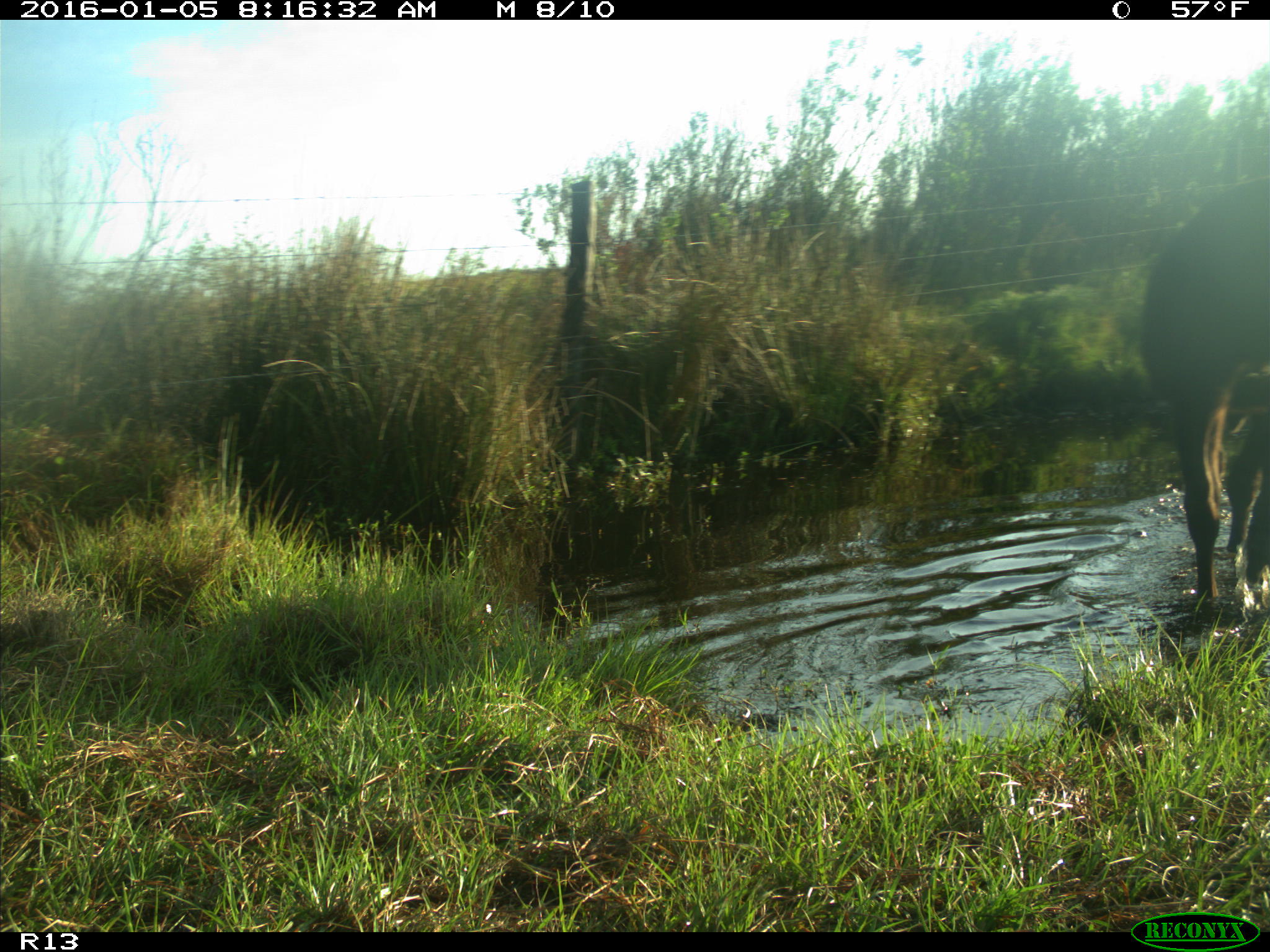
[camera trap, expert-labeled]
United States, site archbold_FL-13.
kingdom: Animalia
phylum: Chordata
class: Mammalia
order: Artiodactyla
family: Bovidae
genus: Bos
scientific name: Bos taurus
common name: domestic cow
Bos taurus (domestic cow).